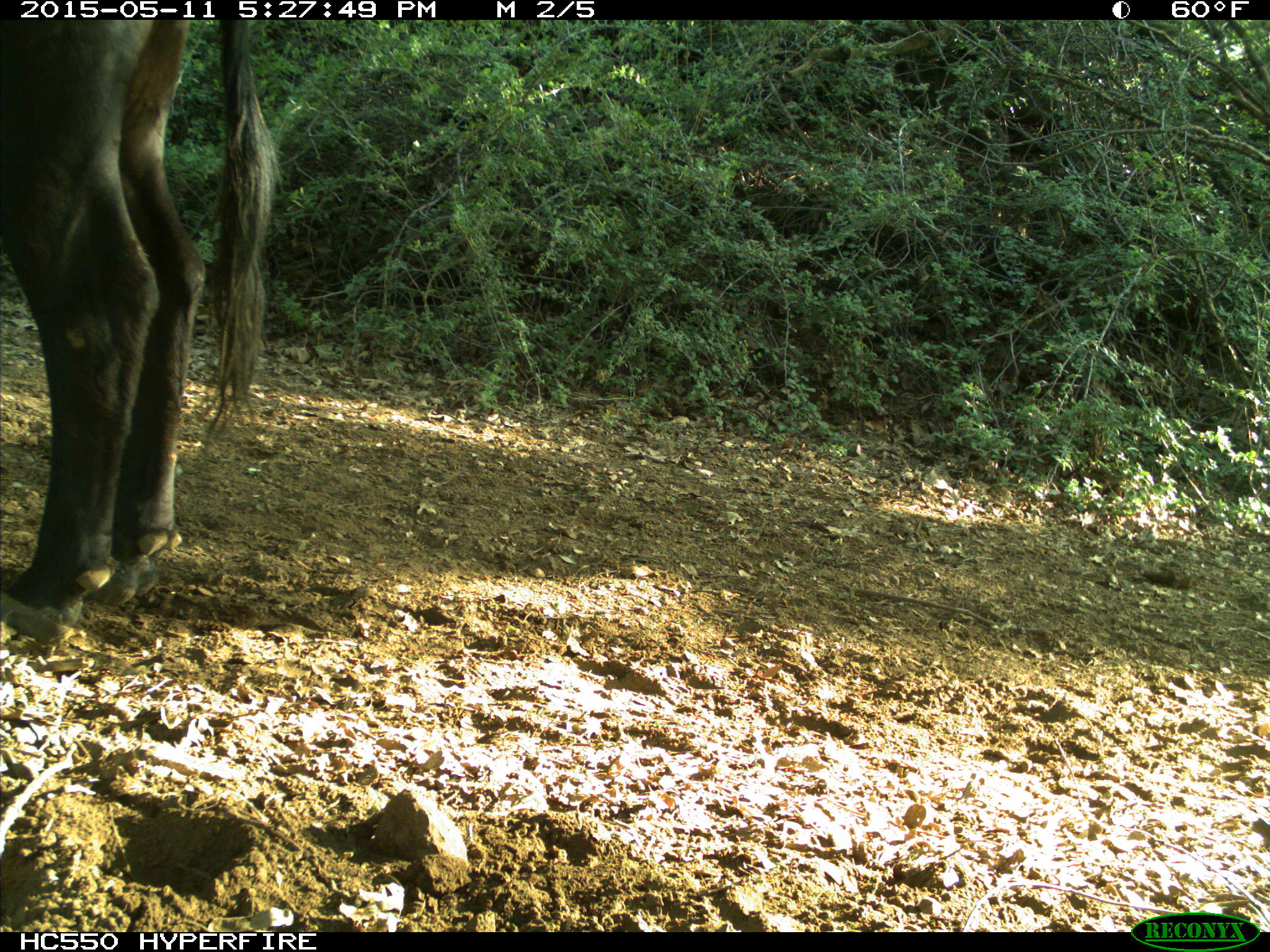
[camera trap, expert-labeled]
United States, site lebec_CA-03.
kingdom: Animalia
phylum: Chordata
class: Mammalia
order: Artiodactyla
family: Bovidae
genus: Bos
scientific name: Bos taurus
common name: domestic cow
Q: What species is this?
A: Bos taurus (domestic cow).